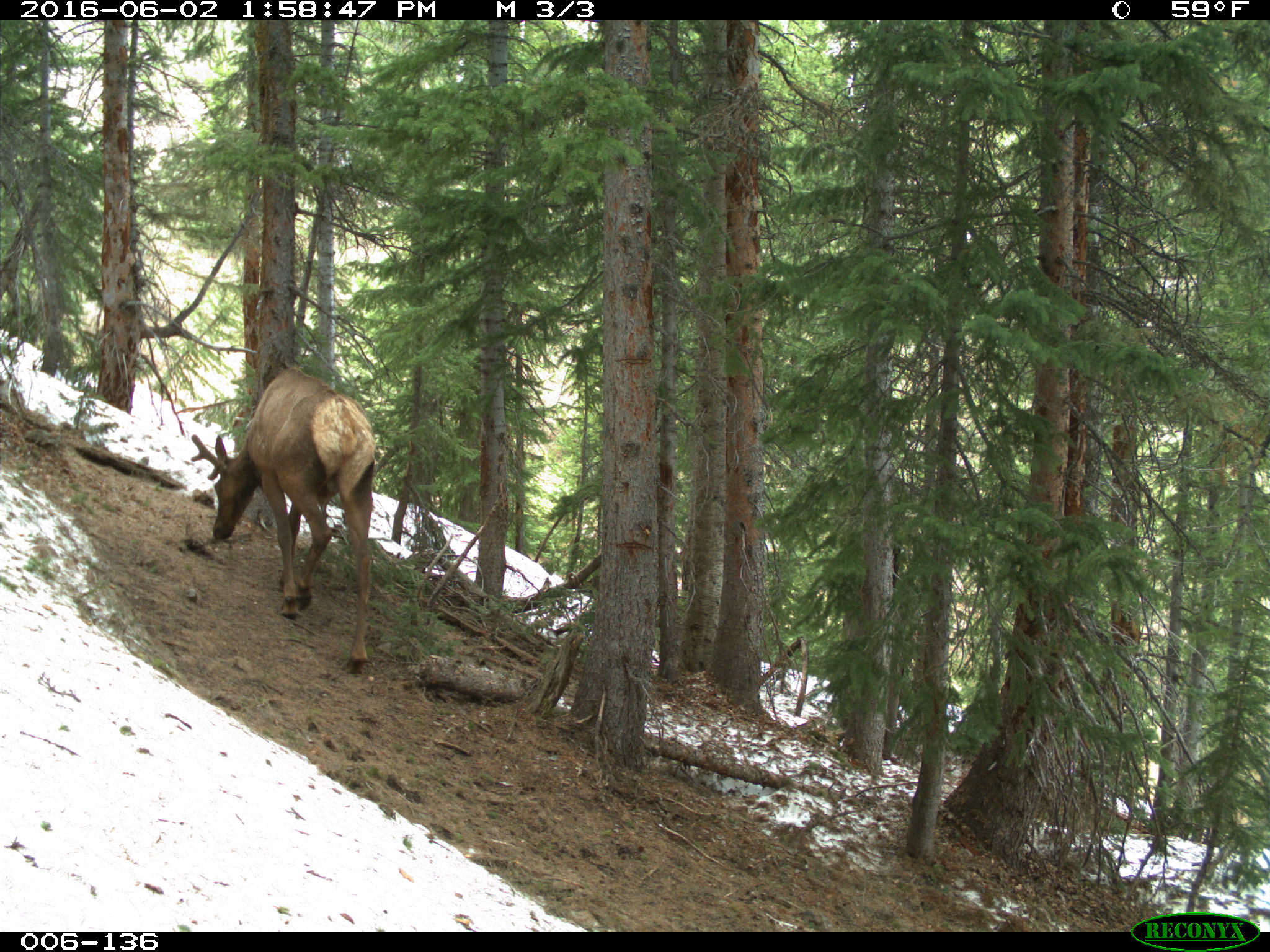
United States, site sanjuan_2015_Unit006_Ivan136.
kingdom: Animalia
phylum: Chordata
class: Mammalia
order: Artiodactyla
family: Cervidae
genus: Cervus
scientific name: Cervus elaphus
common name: red deer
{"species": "Cervus elaphus (red deer)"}